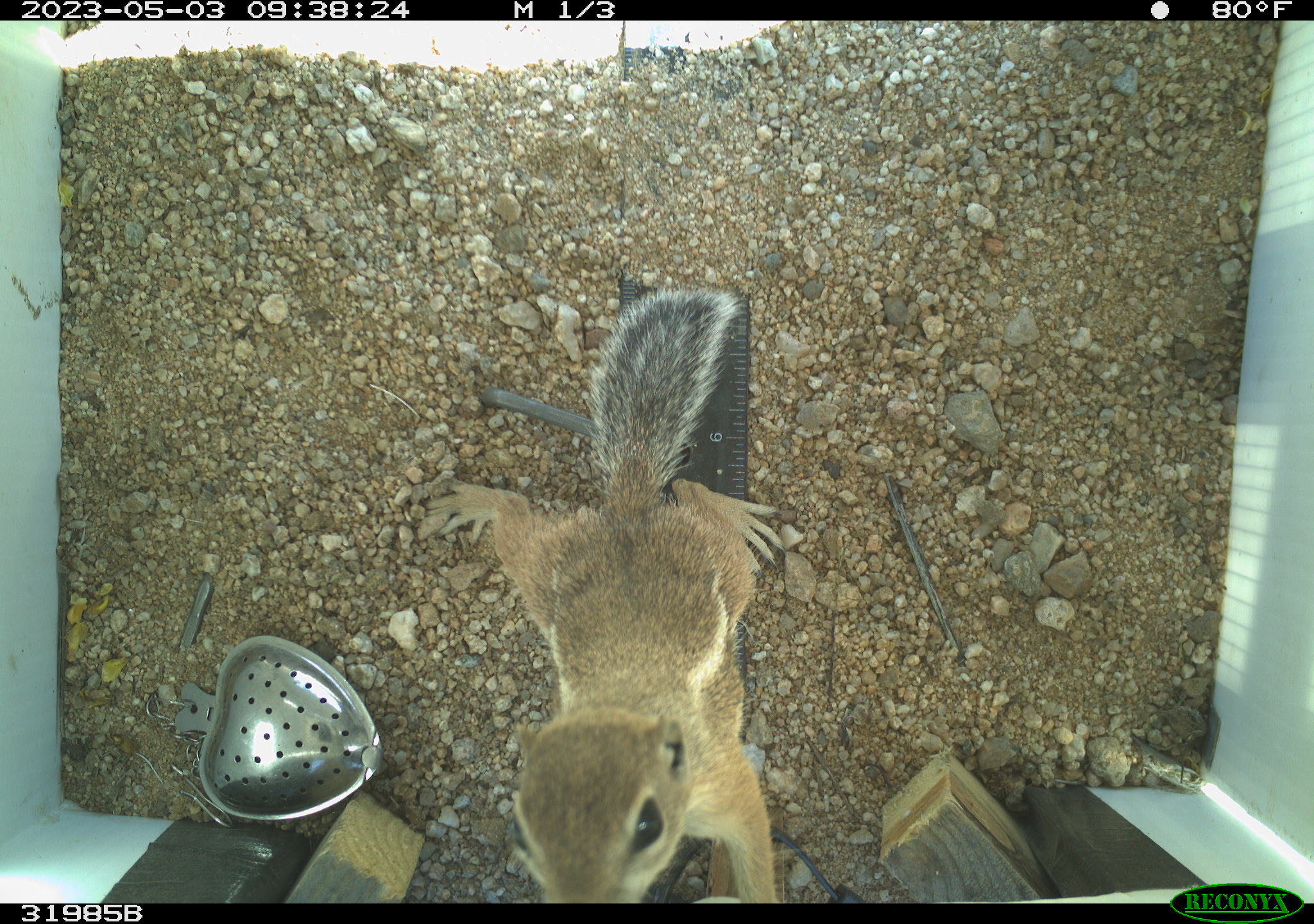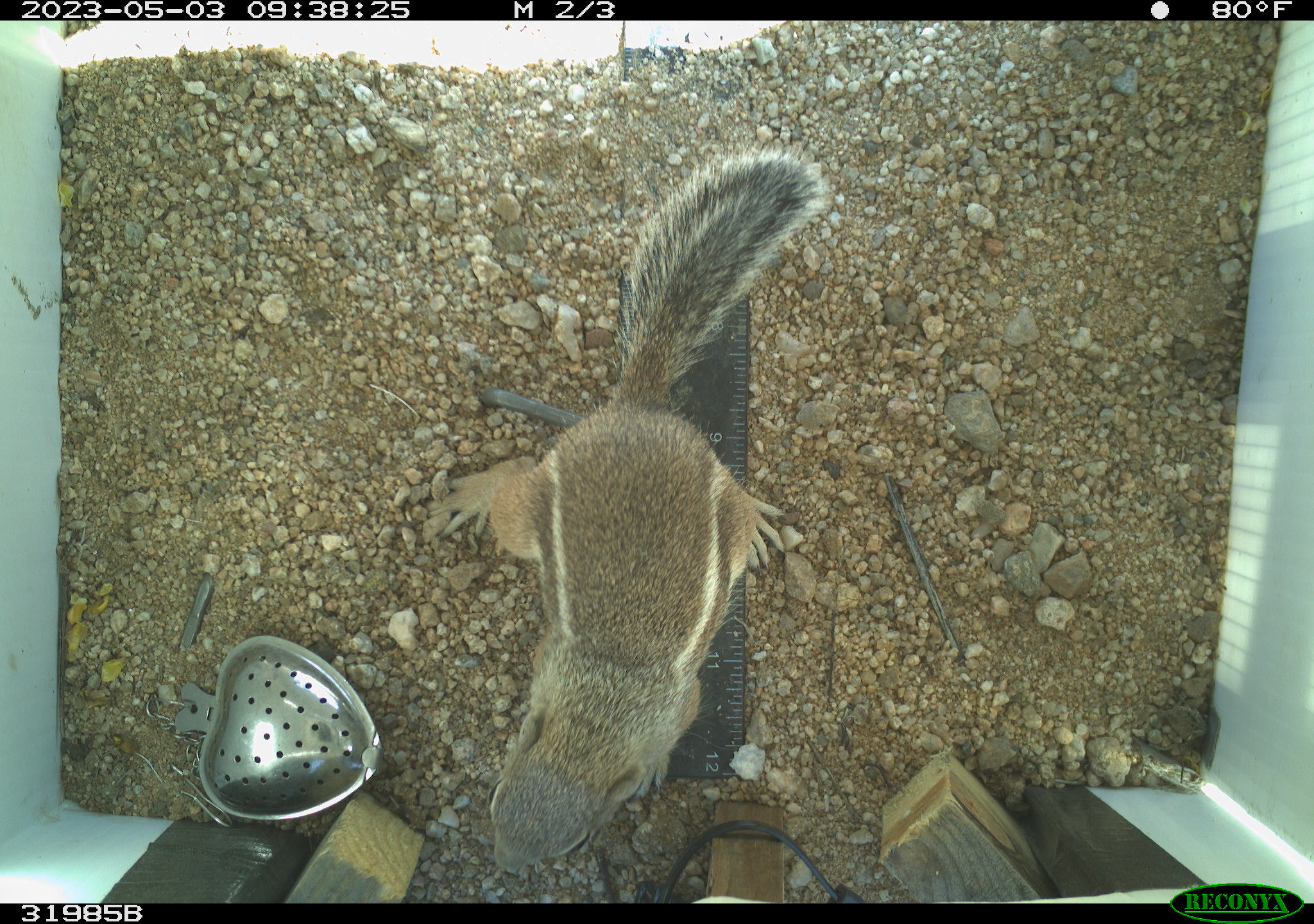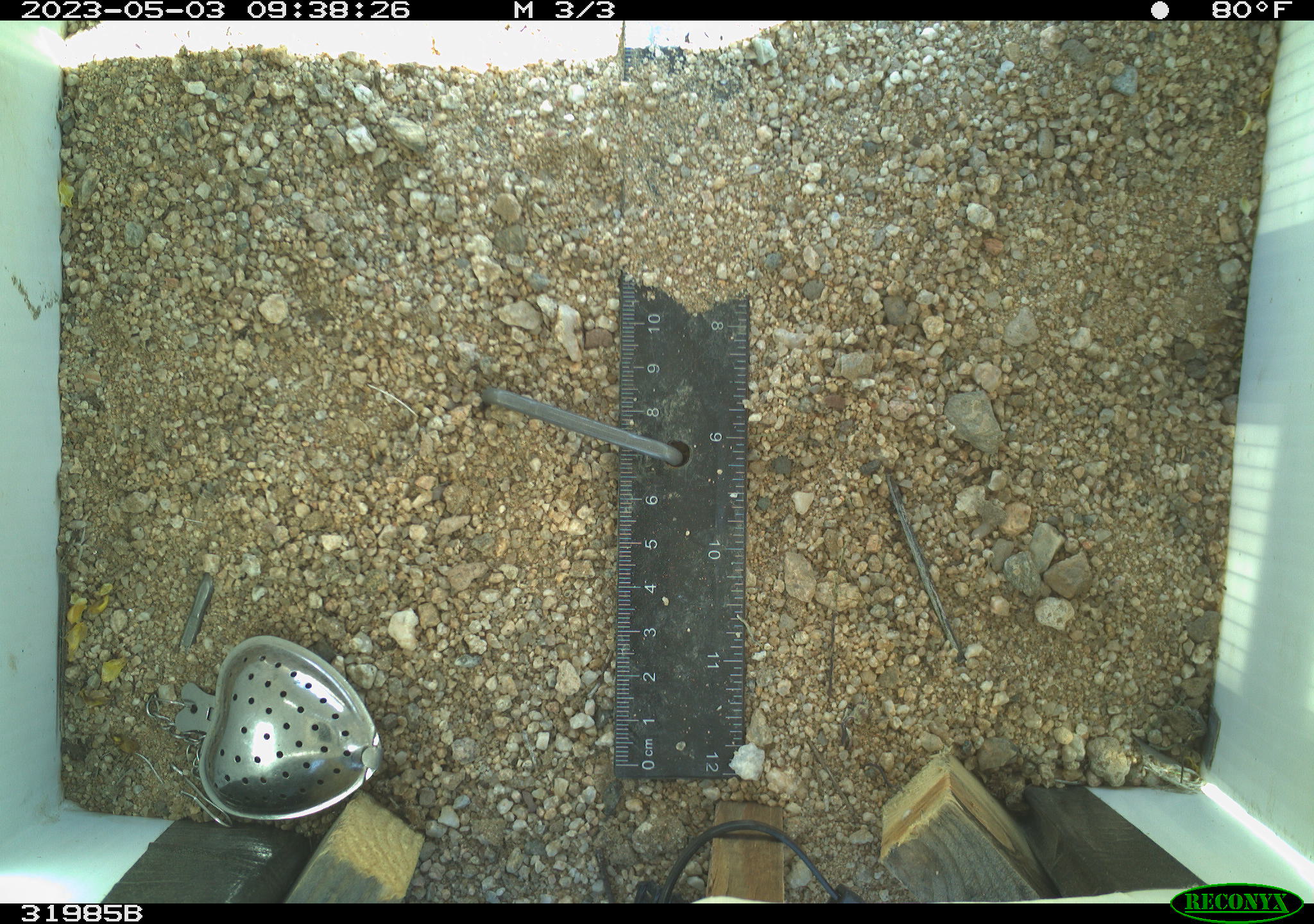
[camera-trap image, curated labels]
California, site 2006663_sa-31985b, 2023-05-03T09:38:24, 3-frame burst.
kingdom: Animalia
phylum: Chordata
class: Mammalia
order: Rodentia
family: Sciuridae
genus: Ammospermophilus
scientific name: Ammospermophilus leucurus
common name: white-tailed antelope squirrel